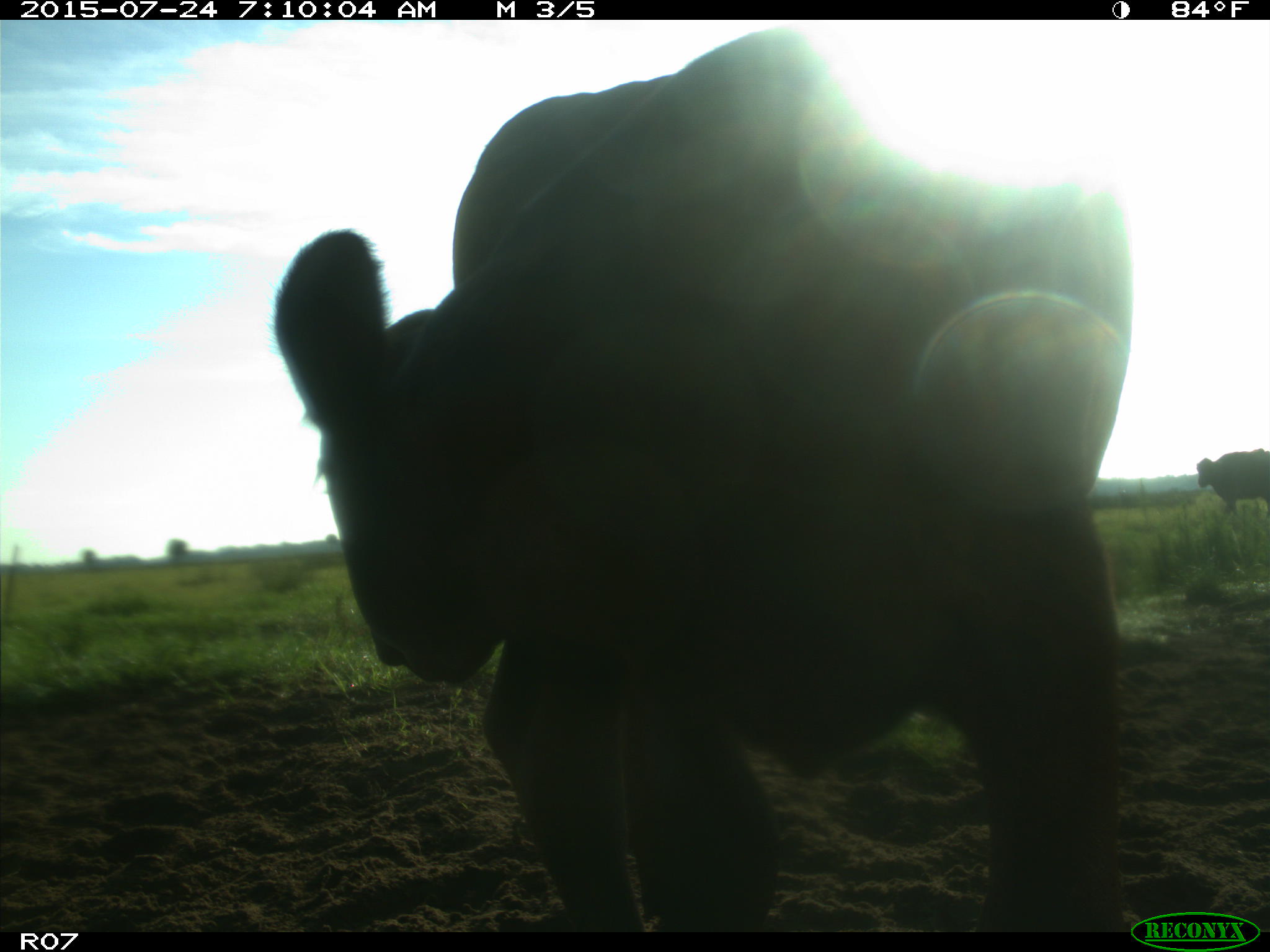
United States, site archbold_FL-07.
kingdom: Animalia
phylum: Chordata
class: Mammalia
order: Artiodactyla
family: Bovidae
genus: Bos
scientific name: Bos taurus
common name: domestic cow